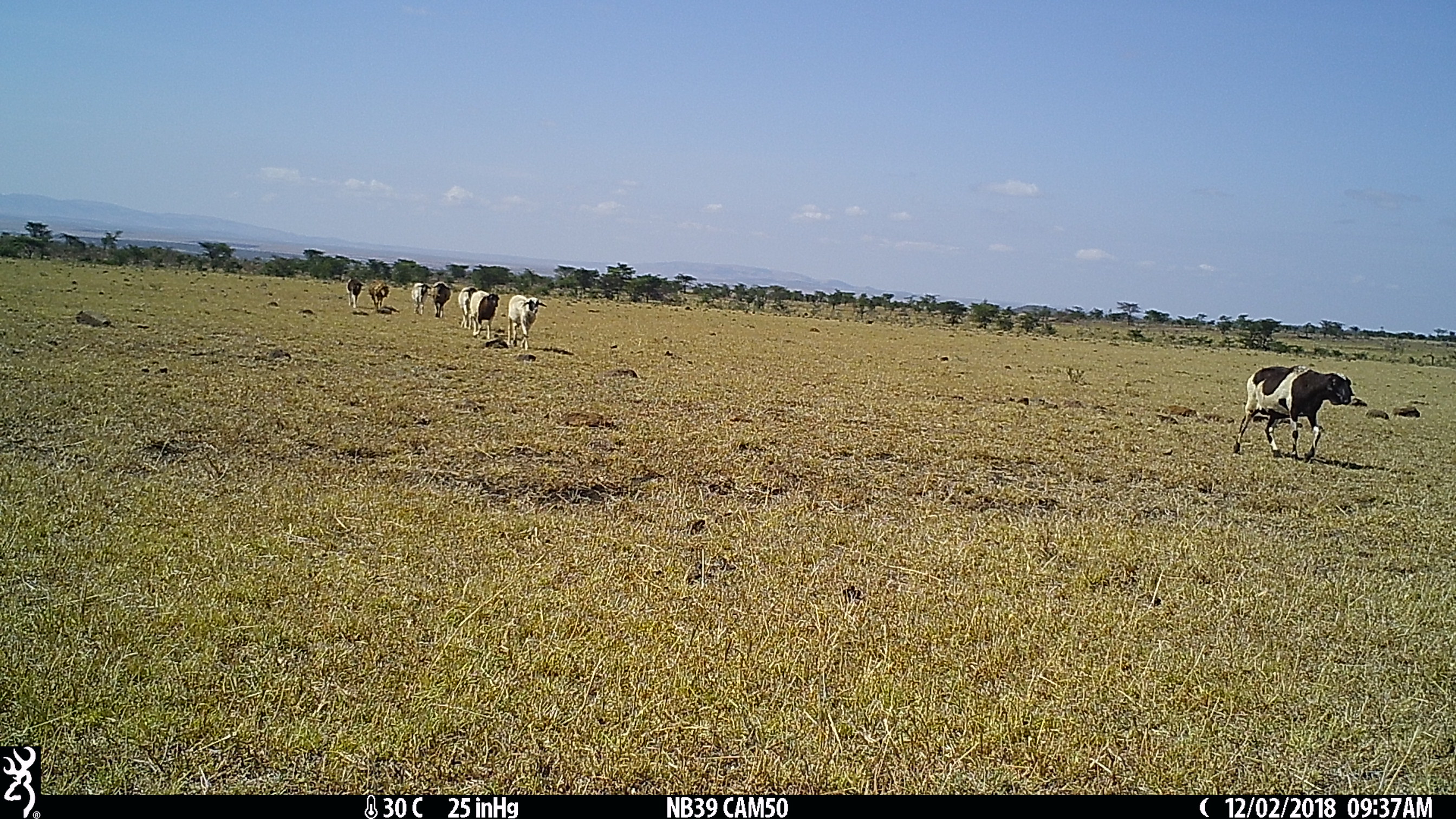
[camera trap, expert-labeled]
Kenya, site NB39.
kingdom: Animalia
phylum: Chordata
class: Mammalia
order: Artiodactyla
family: Bovidae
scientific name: Bovidae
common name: sheep or goat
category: shoat